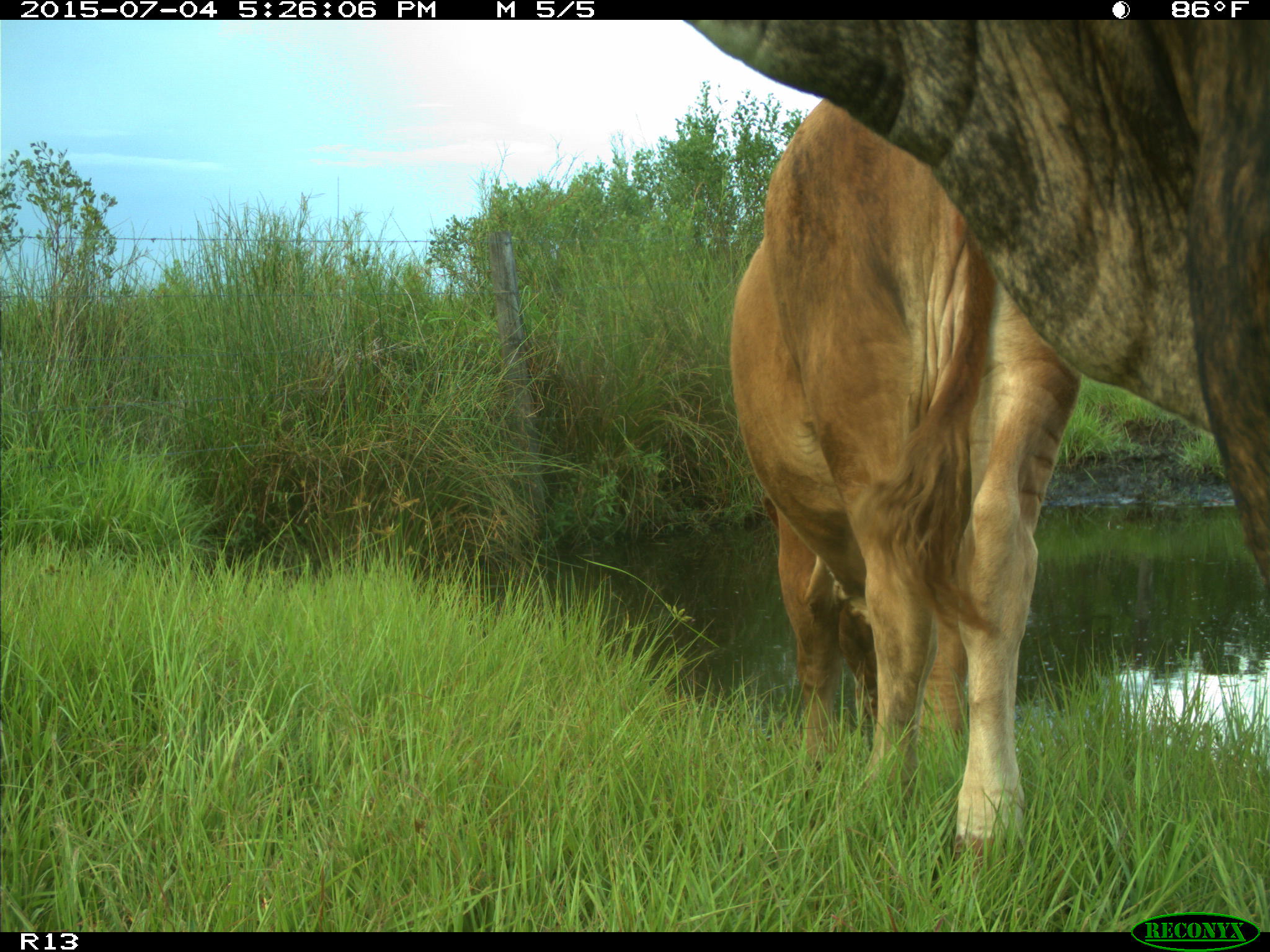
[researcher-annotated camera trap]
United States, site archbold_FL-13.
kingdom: Animalia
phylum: Chordata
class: Mammalia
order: Artiodactyla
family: Bovidae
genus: Bos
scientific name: Bos taurus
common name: domestic cow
Bos taurus (domestic cow).